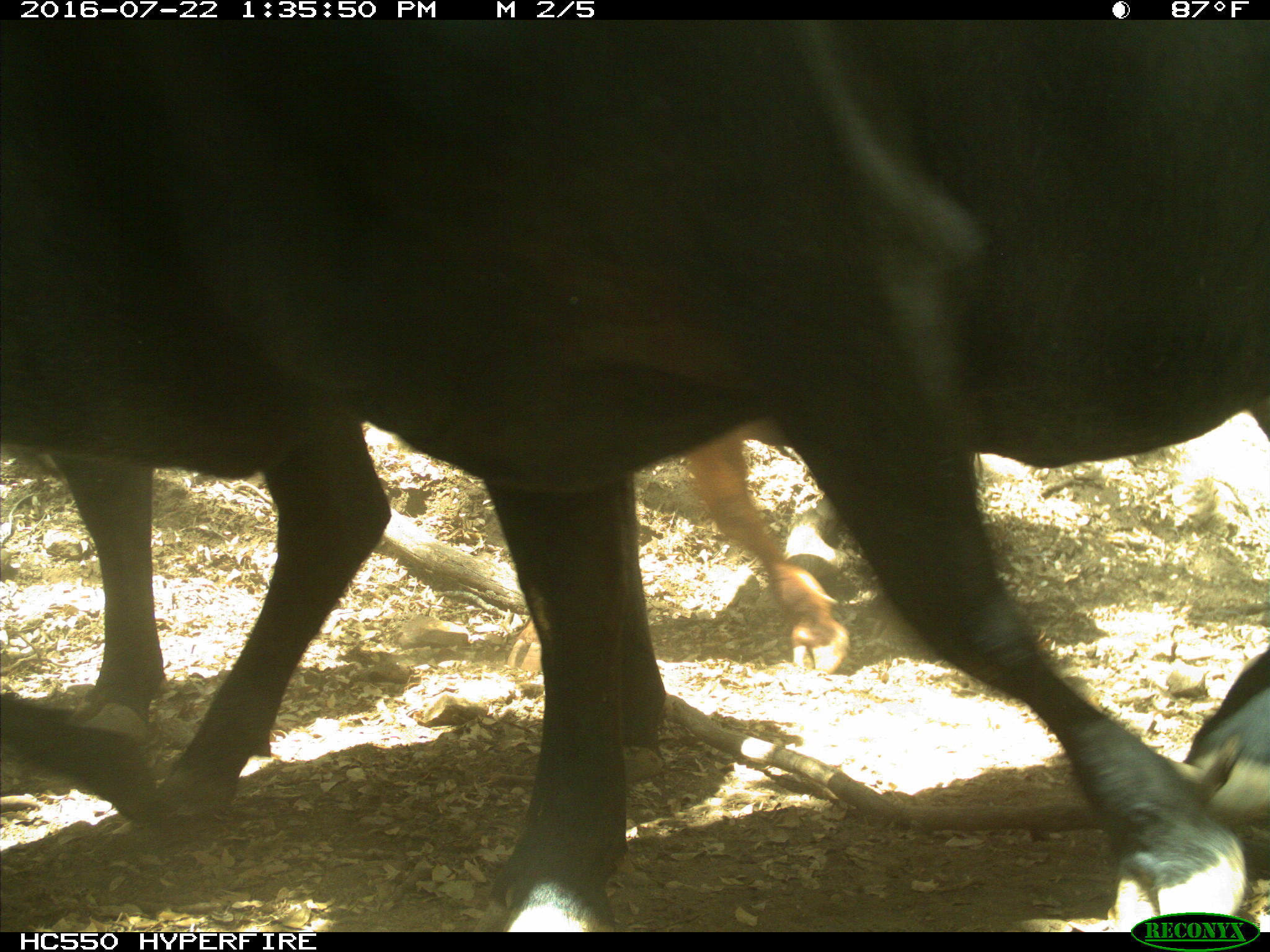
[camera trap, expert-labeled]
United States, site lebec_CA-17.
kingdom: Animalia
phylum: Chordata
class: Mammalia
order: Artiodactyla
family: Bovidae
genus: Bos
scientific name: Bos taurus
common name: domestic cow